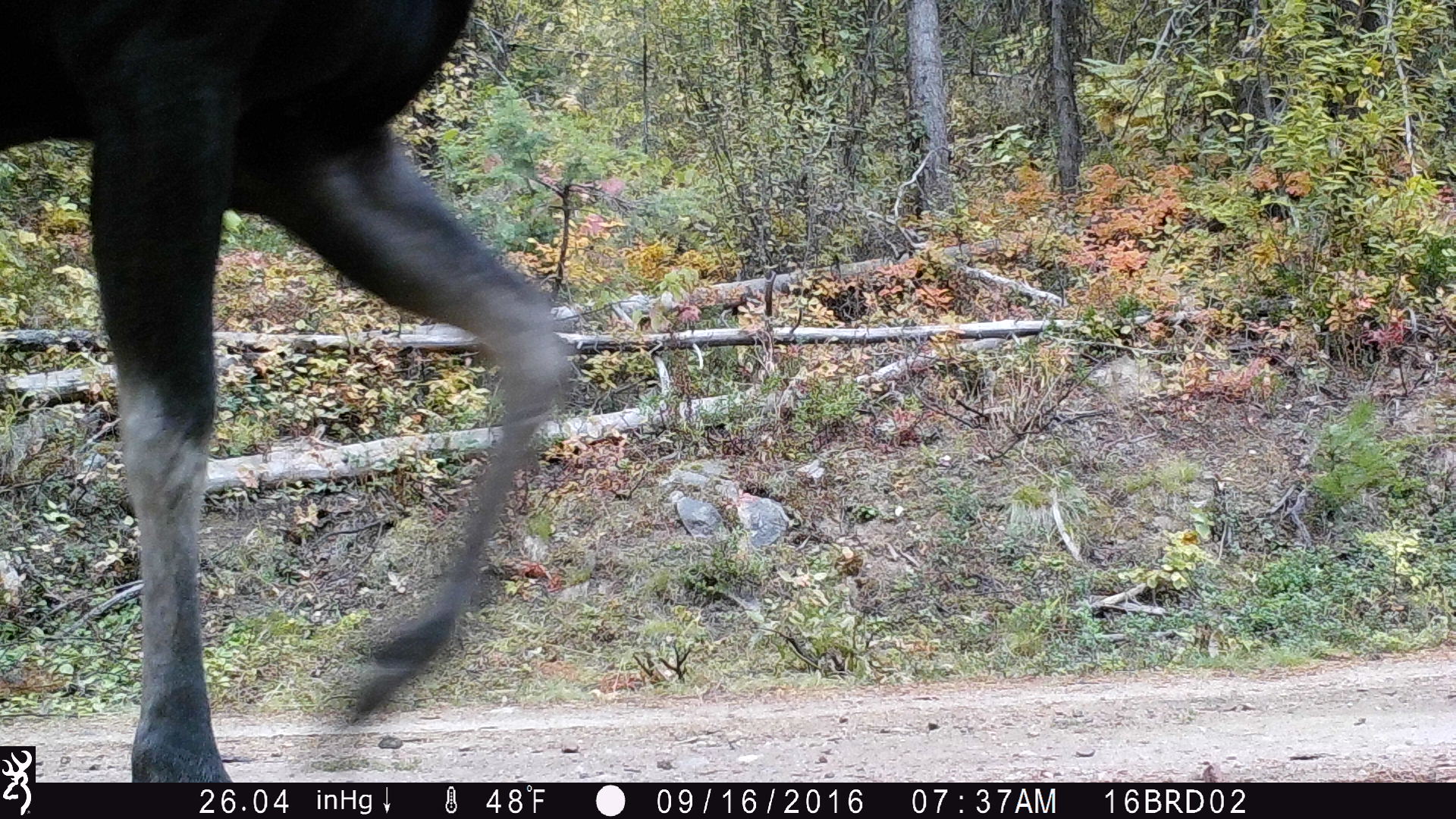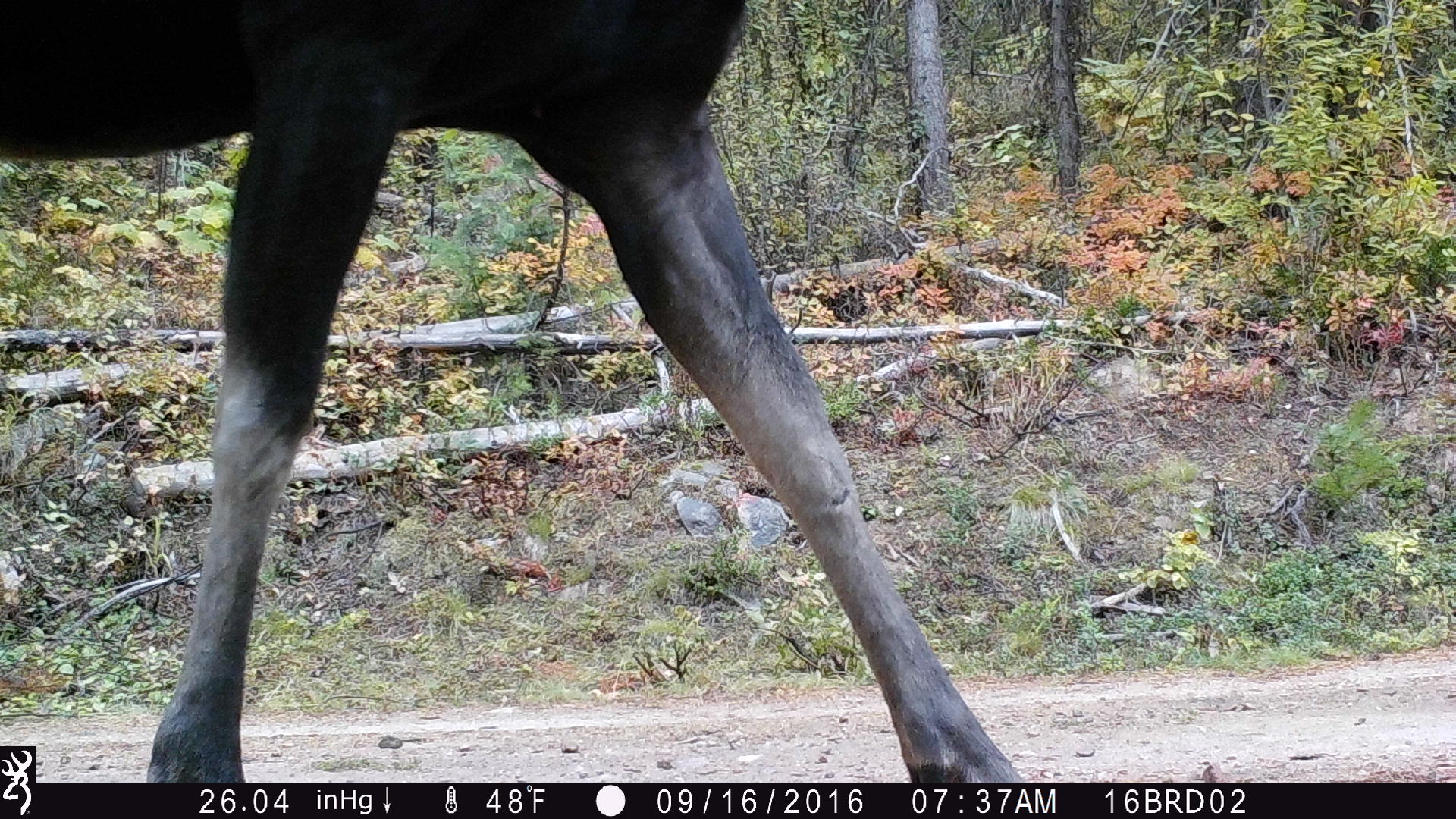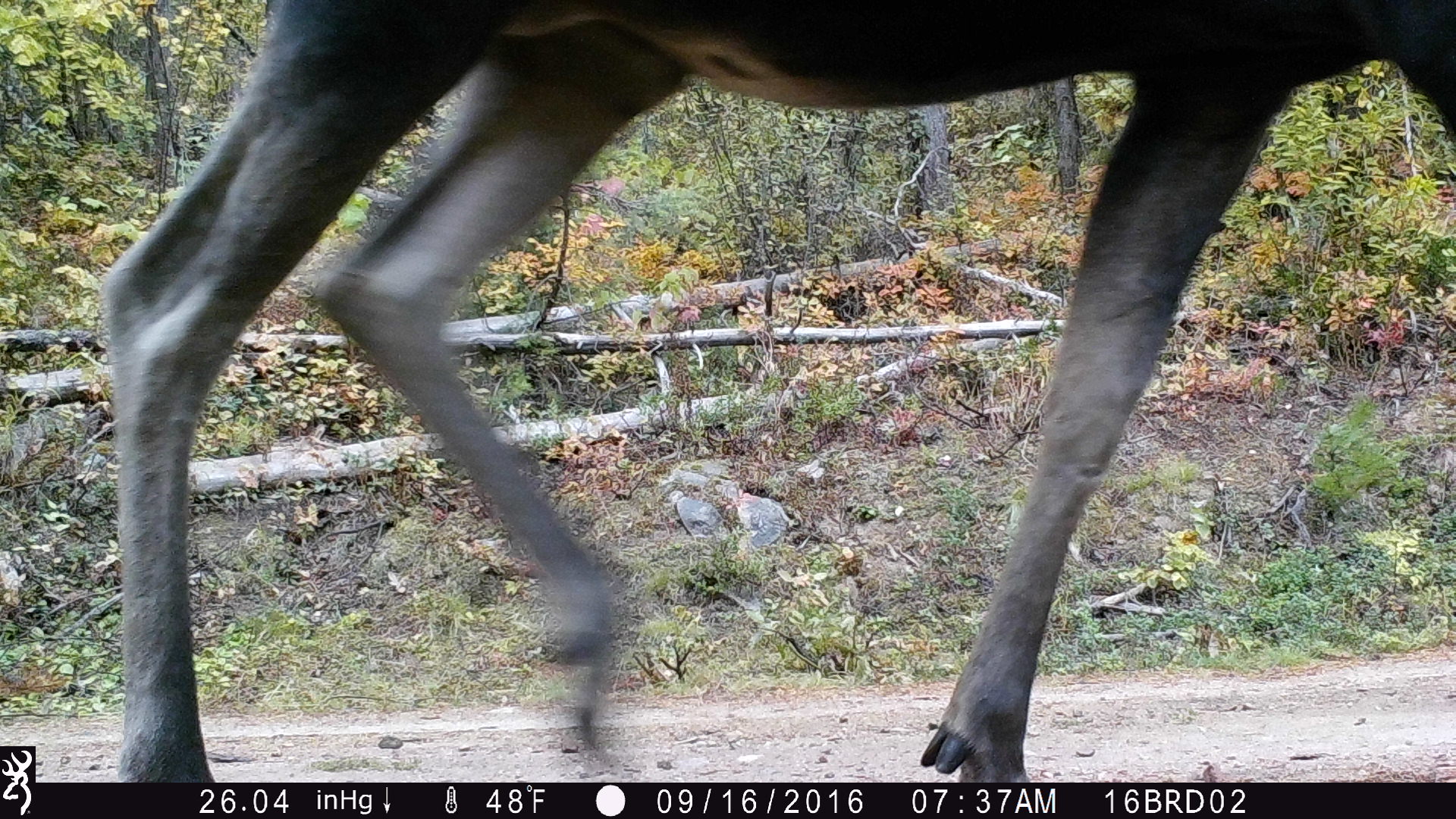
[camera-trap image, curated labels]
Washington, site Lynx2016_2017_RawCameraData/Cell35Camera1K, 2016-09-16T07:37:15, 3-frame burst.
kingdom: Animalia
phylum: Chordata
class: Mammalia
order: Artiodactyla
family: Cervidae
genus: Alces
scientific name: Alces alces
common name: moose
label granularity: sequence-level